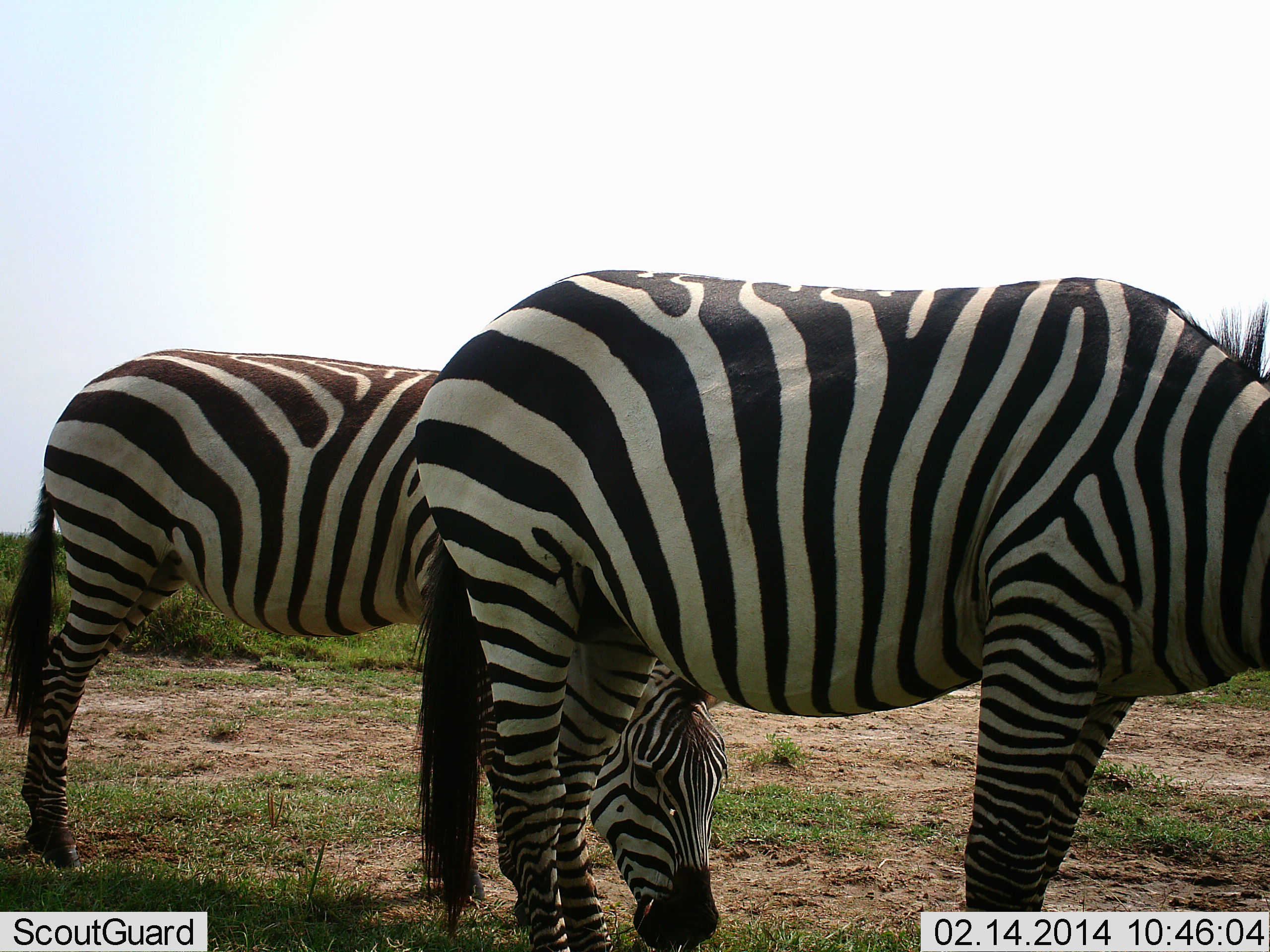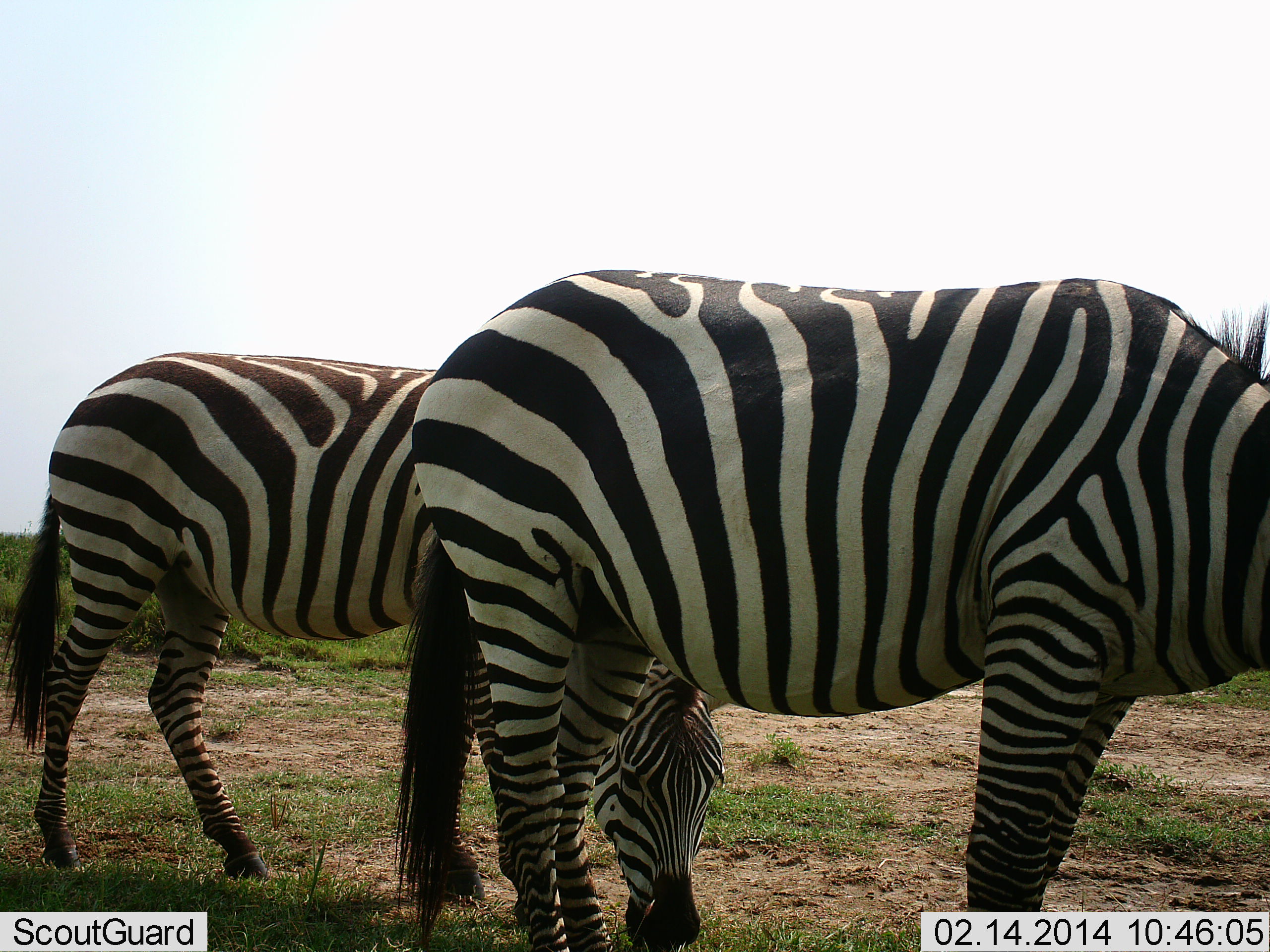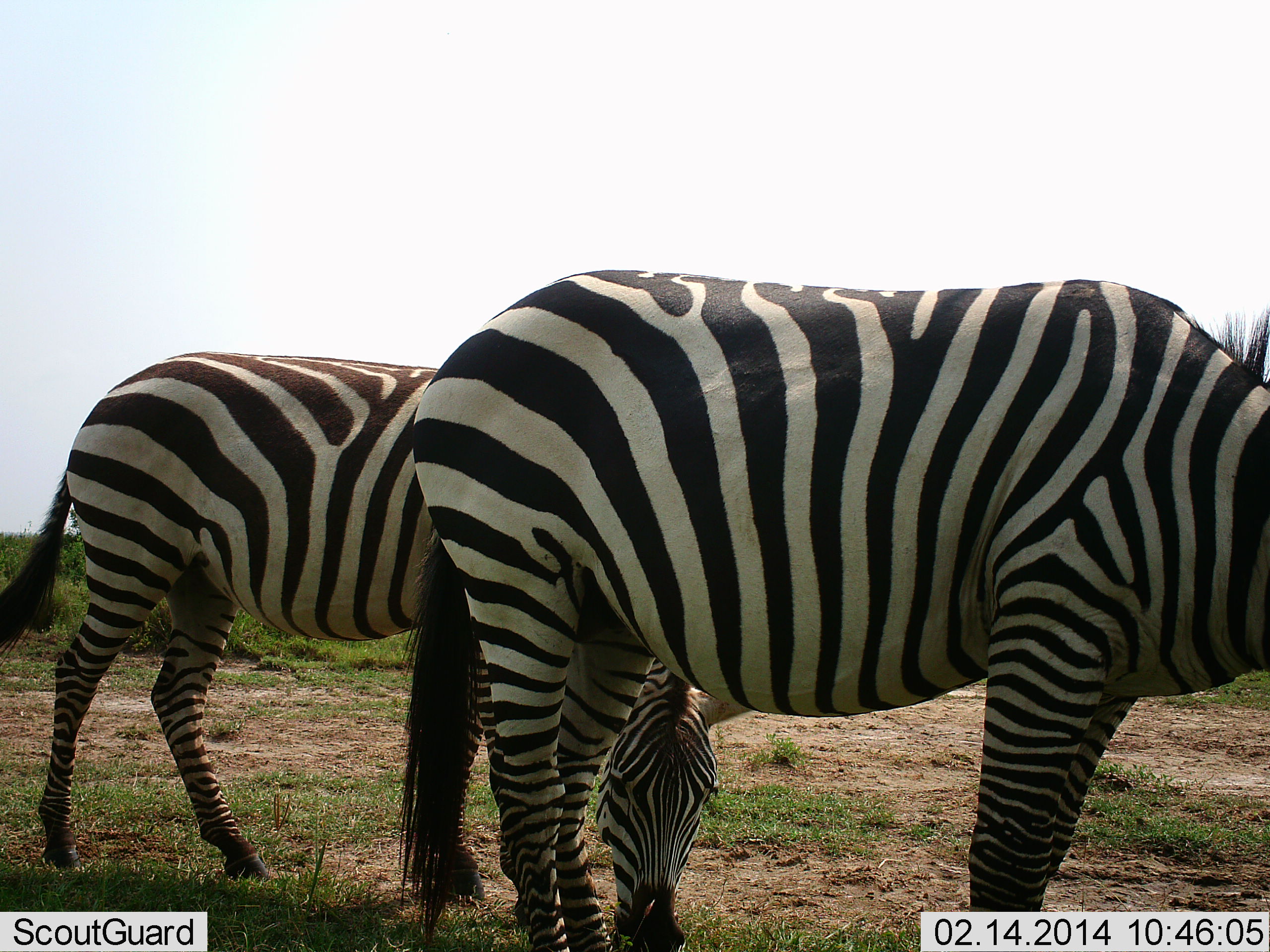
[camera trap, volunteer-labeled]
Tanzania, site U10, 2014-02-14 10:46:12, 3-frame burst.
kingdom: Animalia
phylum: Chordata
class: Mammalia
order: Perissodactyla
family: Equidae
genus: Equus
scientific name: Equus quagga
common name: plains zebra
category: zebra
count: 2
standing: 80%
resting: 0%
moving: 0%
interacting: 0%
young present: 0%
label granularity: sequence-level